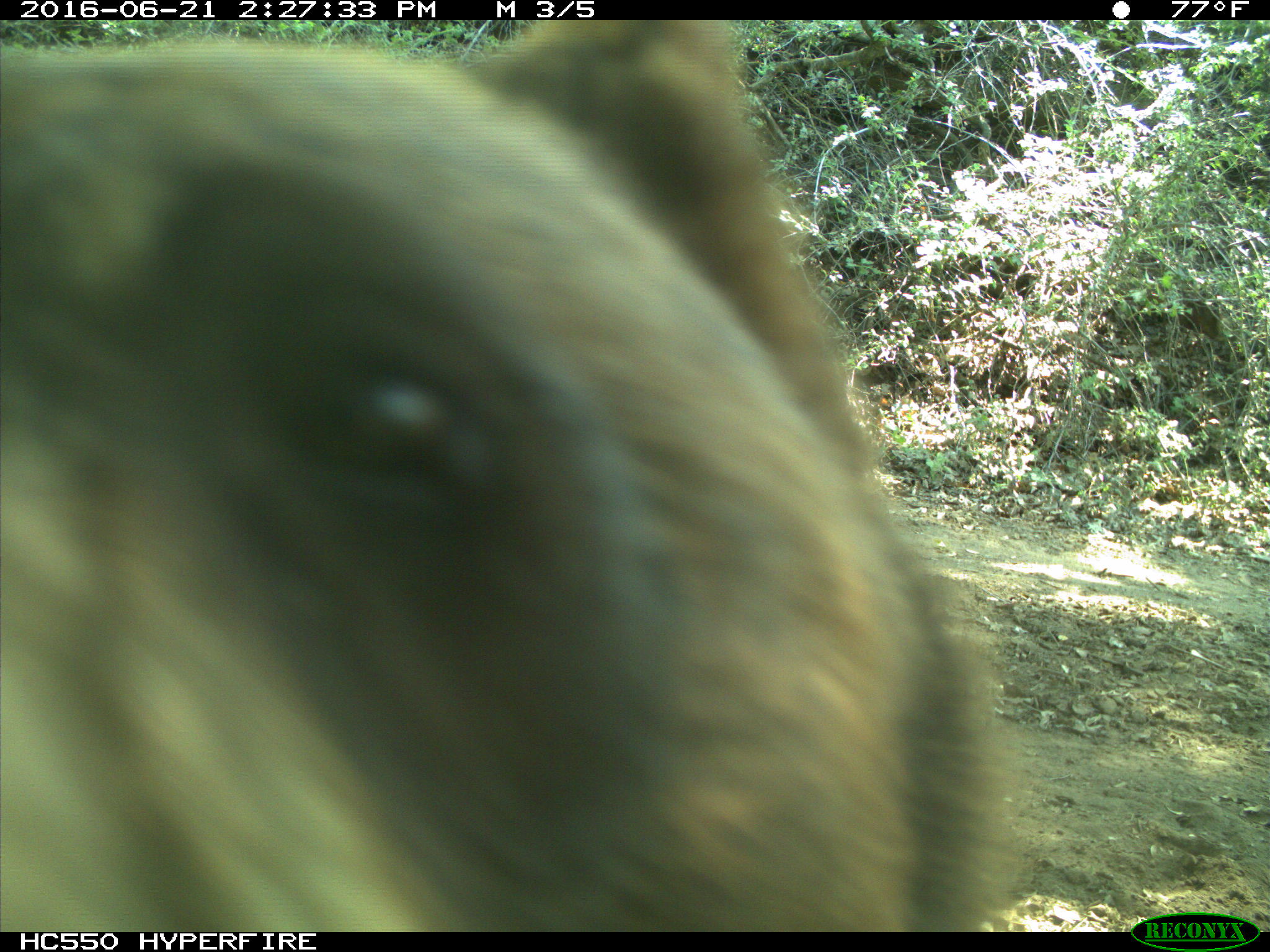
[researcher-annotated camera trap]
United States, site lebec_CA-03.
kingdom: Animalia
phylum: Chordata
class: Mammalia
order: Carnivora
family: Ursidae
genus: Ursus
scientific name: Ursus americanus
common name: american black bear